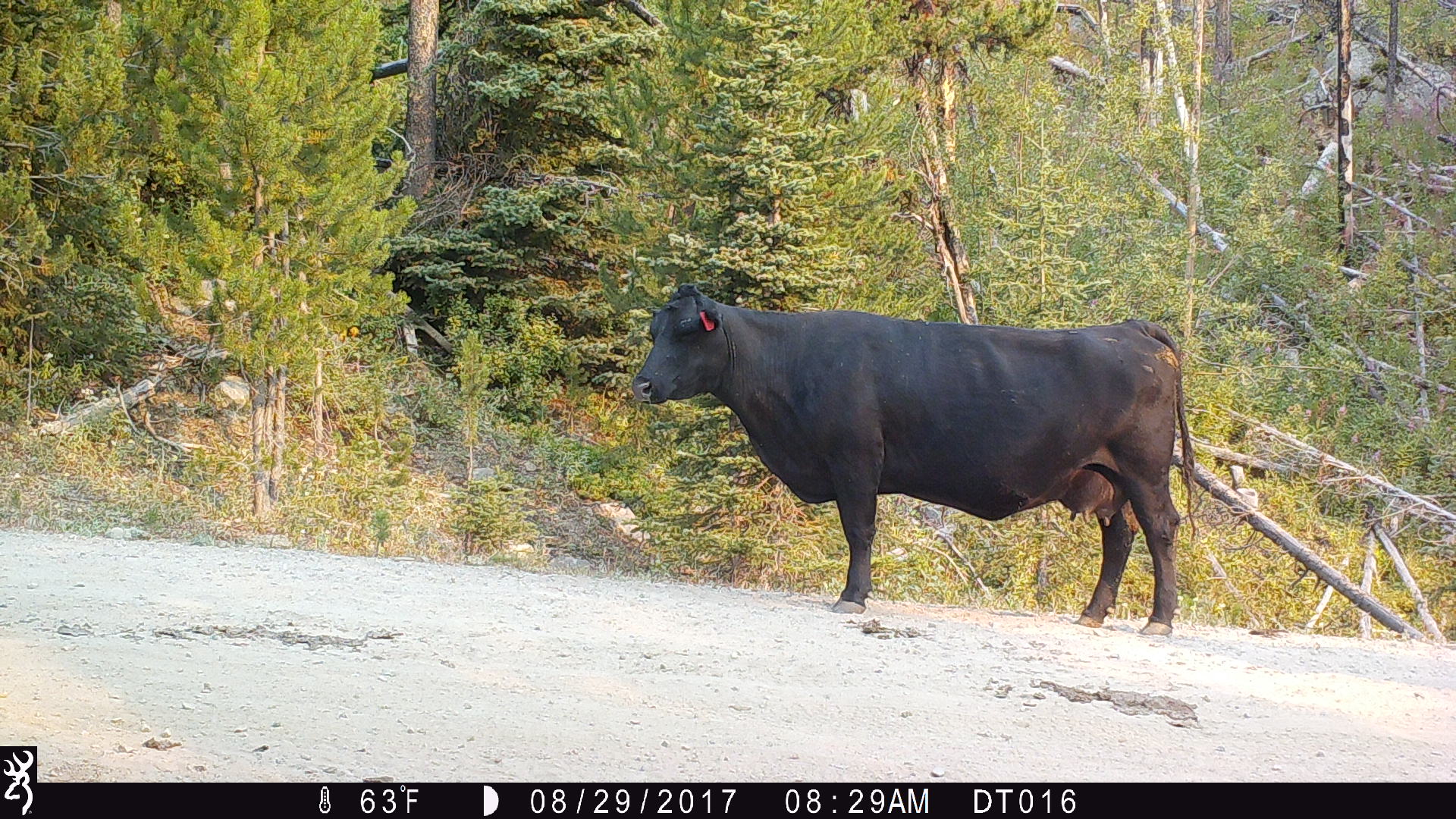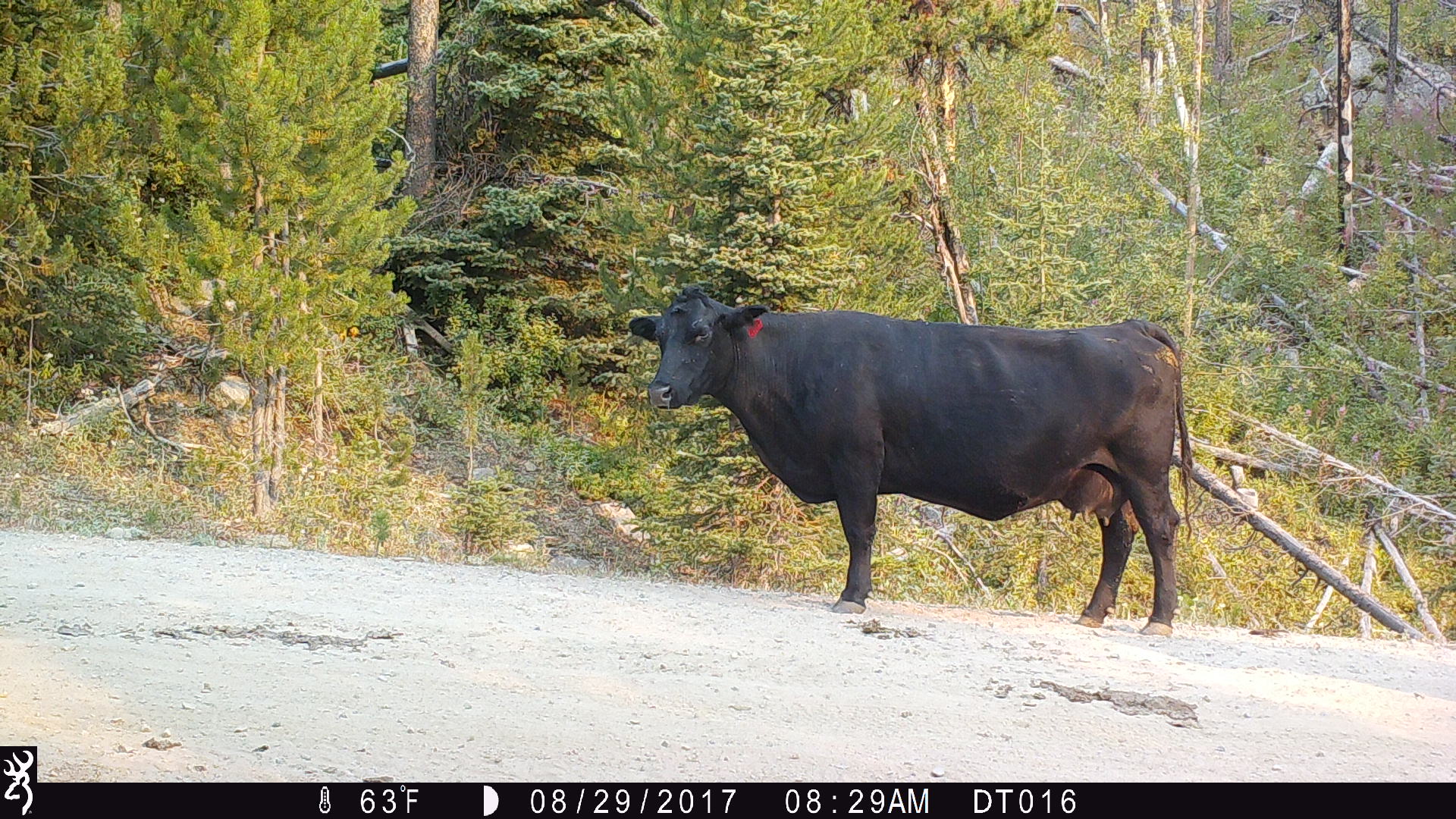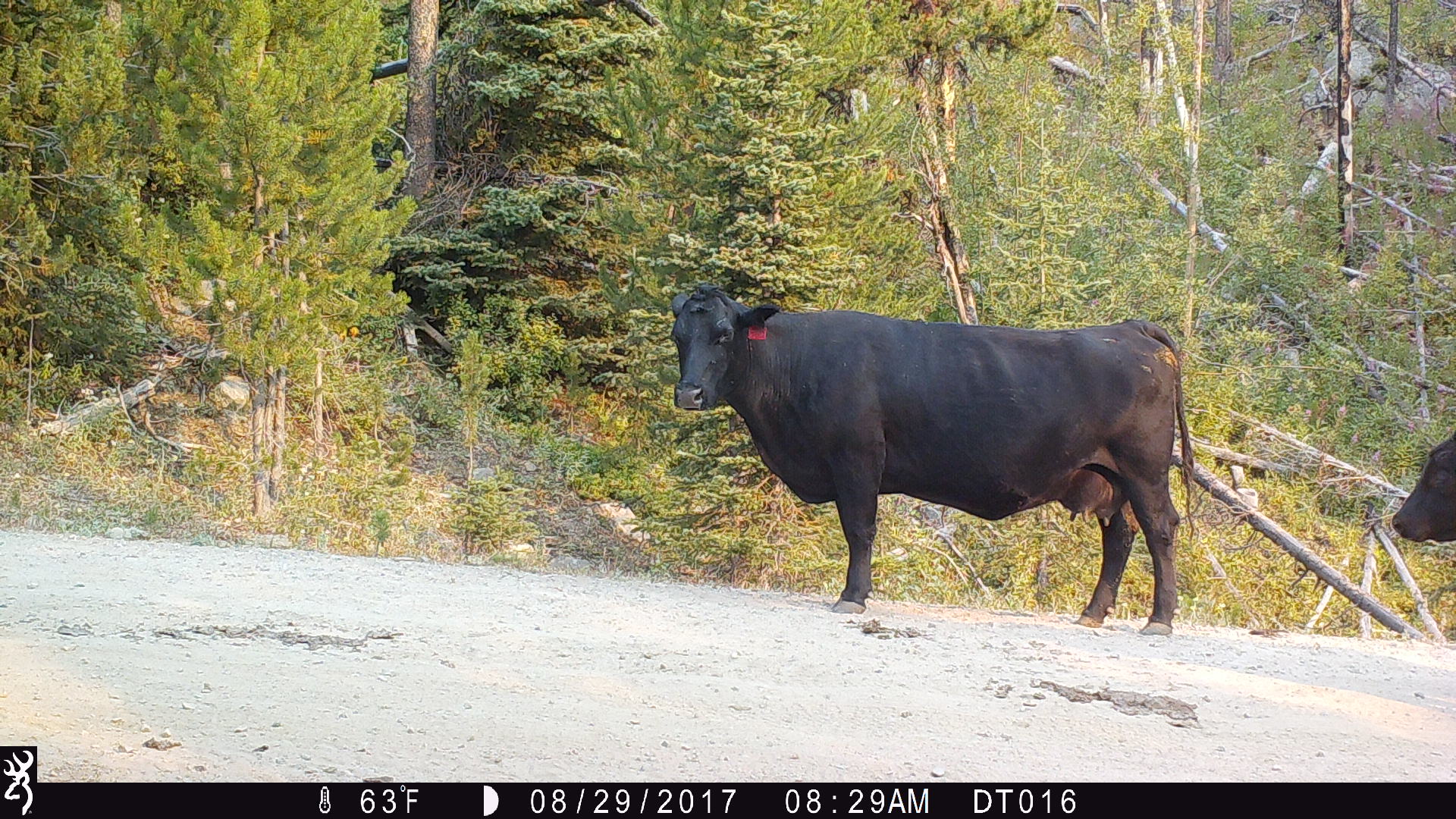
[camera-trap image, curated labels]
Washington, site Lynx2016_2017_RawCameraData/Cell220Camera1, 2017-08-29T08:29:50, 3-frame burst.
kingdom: Animalia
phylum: Chordata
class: Mammalia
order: Artiodactyla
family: Bovidae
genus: Bos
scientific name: Bos taurus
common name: domestic cattle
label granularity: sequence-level